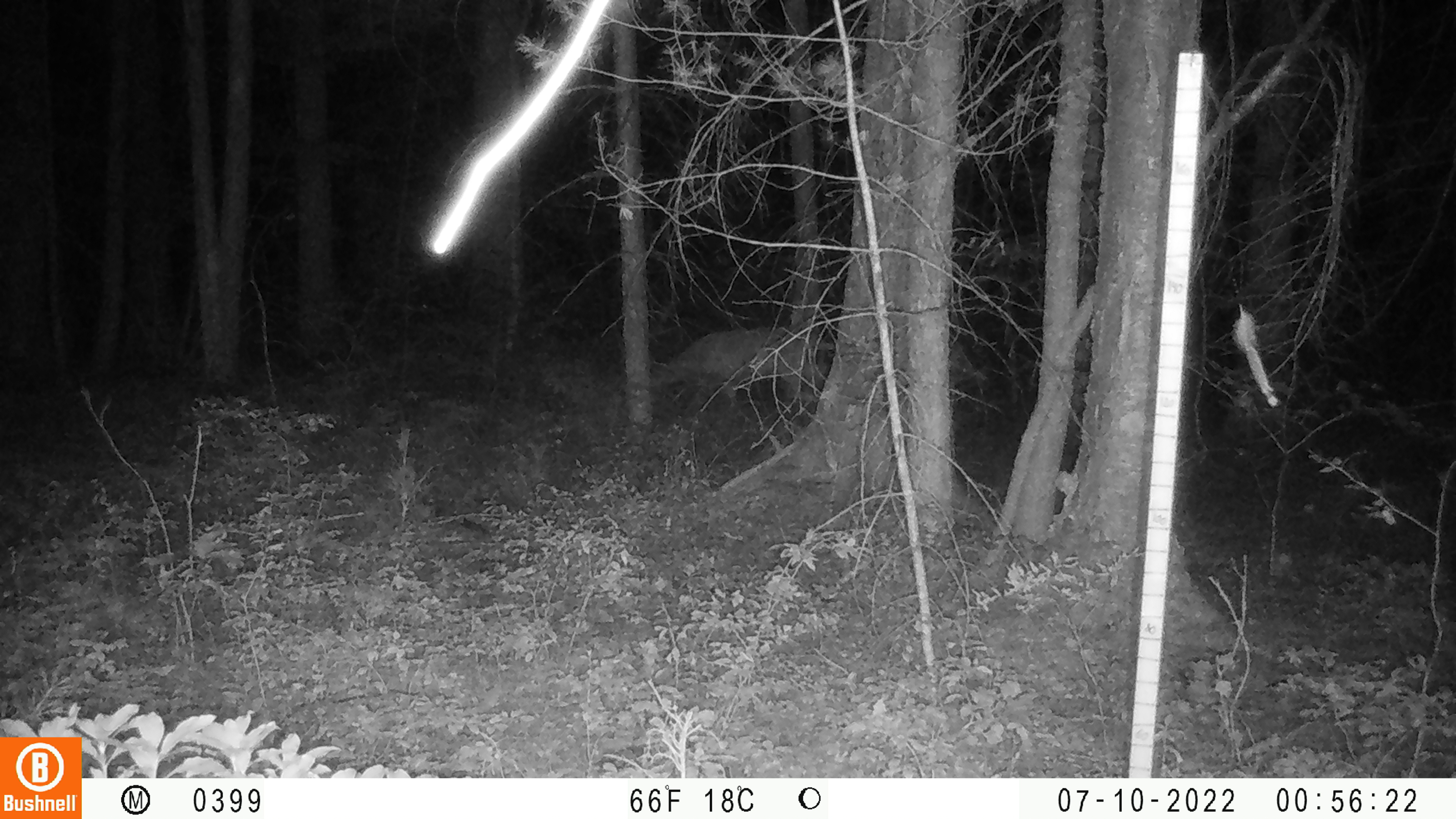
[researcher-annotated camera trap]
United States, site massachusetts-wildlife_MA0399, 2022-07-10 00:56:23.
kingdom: Animalia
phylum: Chordata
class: Mammalia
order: Artiodactyla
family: Cervidae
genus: Odocoileus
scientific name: Odocoileus virginianus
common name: white-tailed deer